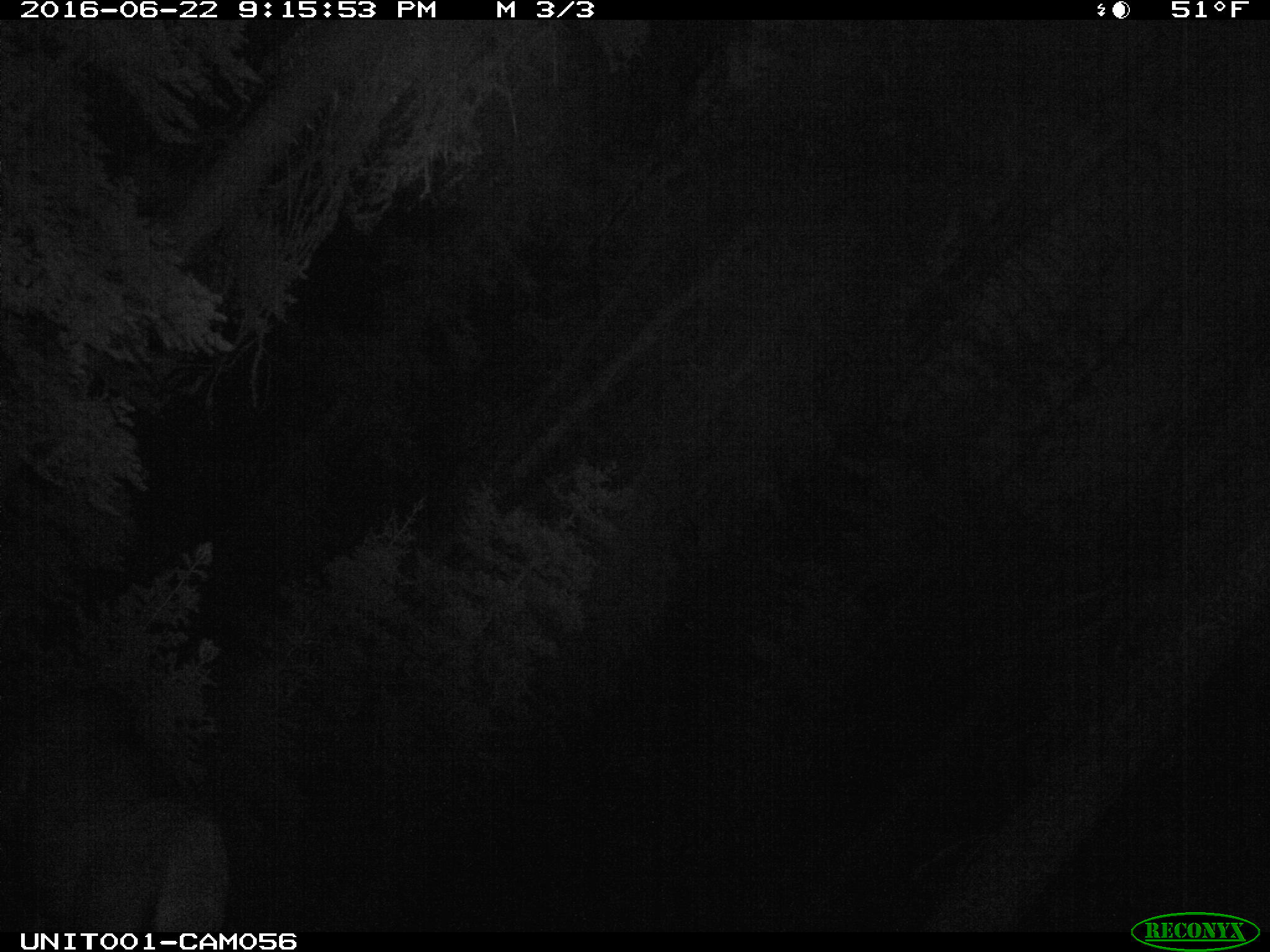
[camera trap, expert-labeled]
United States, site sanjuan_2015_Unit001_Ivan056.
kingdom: Animalia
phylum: Chordata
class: Mammalia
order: Artiodactyla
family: Cervidae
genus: Cervus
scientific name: Cervus elaphus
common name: red deer